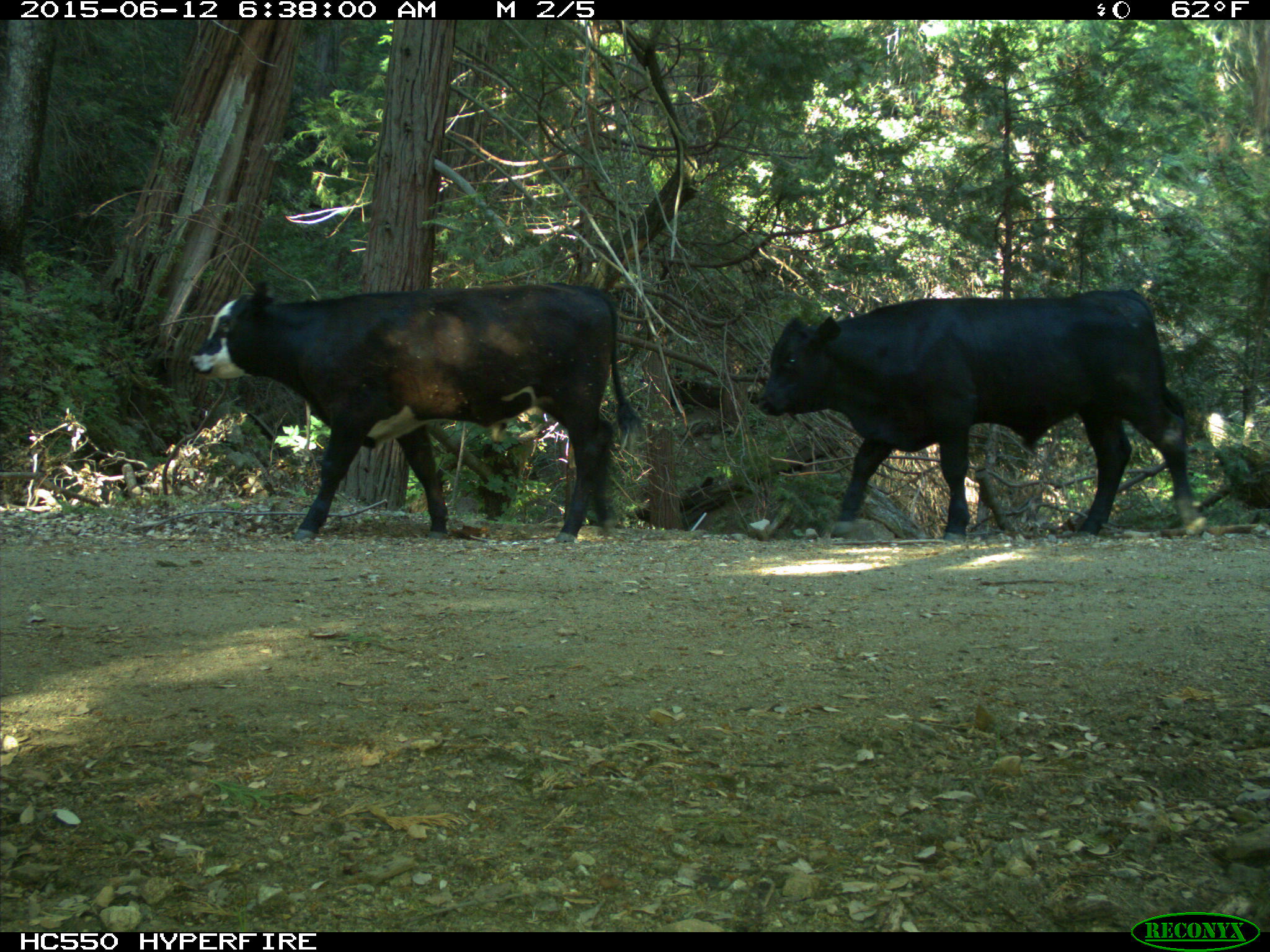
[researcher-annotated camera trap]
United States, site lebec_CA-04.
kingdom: Animalia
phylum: Chordata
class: Mammalia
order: Artiodactyla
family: Bovidae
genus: Bos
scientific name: Bos taurus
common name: domestic cow